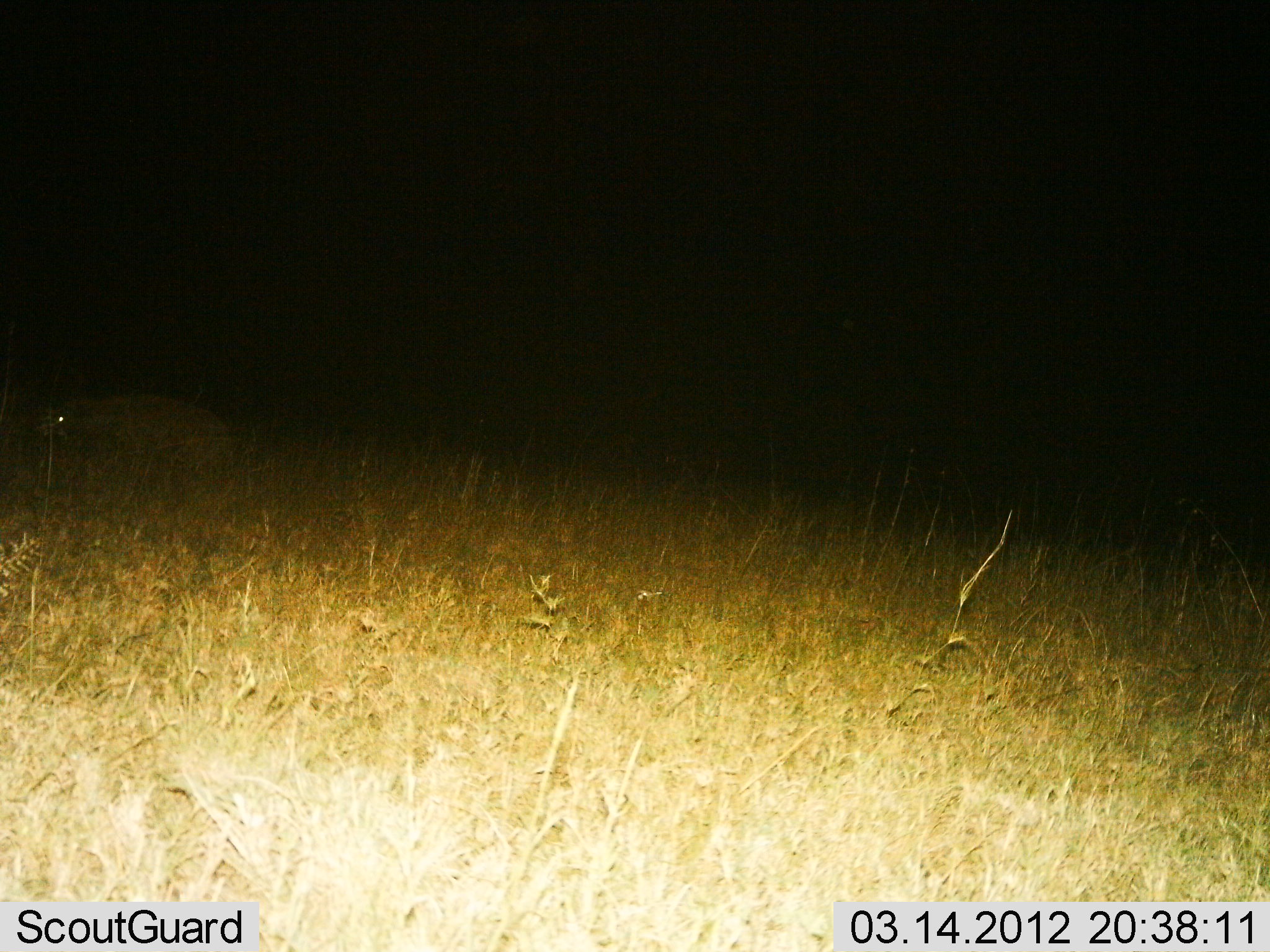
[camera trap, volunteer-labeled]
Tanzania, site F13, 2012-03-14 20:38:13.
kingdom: Animalia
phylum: Chordata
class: Mammalia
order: Carnivora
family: Hyaenidae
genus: Crocuta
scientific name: Crocuta crocuta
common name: spotted hyena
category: hyenaspotted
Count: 1.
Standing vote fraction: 29%.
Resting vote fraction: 7%.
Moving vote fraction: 64%.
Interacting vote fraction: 0%.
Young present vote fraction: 0%.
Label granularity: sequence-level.